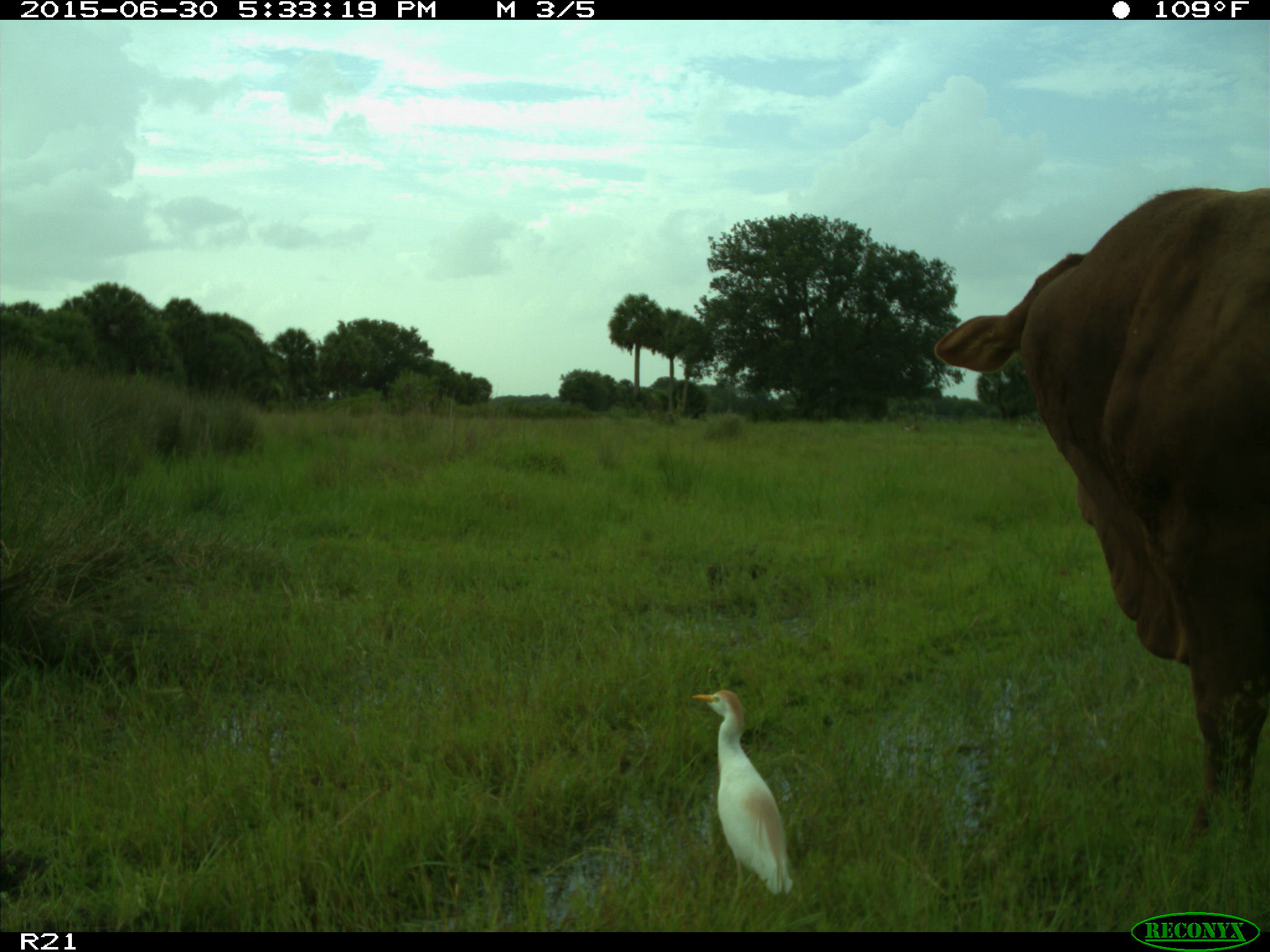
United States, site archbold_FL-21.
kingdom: Animalia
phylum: Chordata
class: Mammalia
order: Artiodactyla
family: Bovidae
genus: Bos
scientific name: Bos taurus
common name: domestic cow